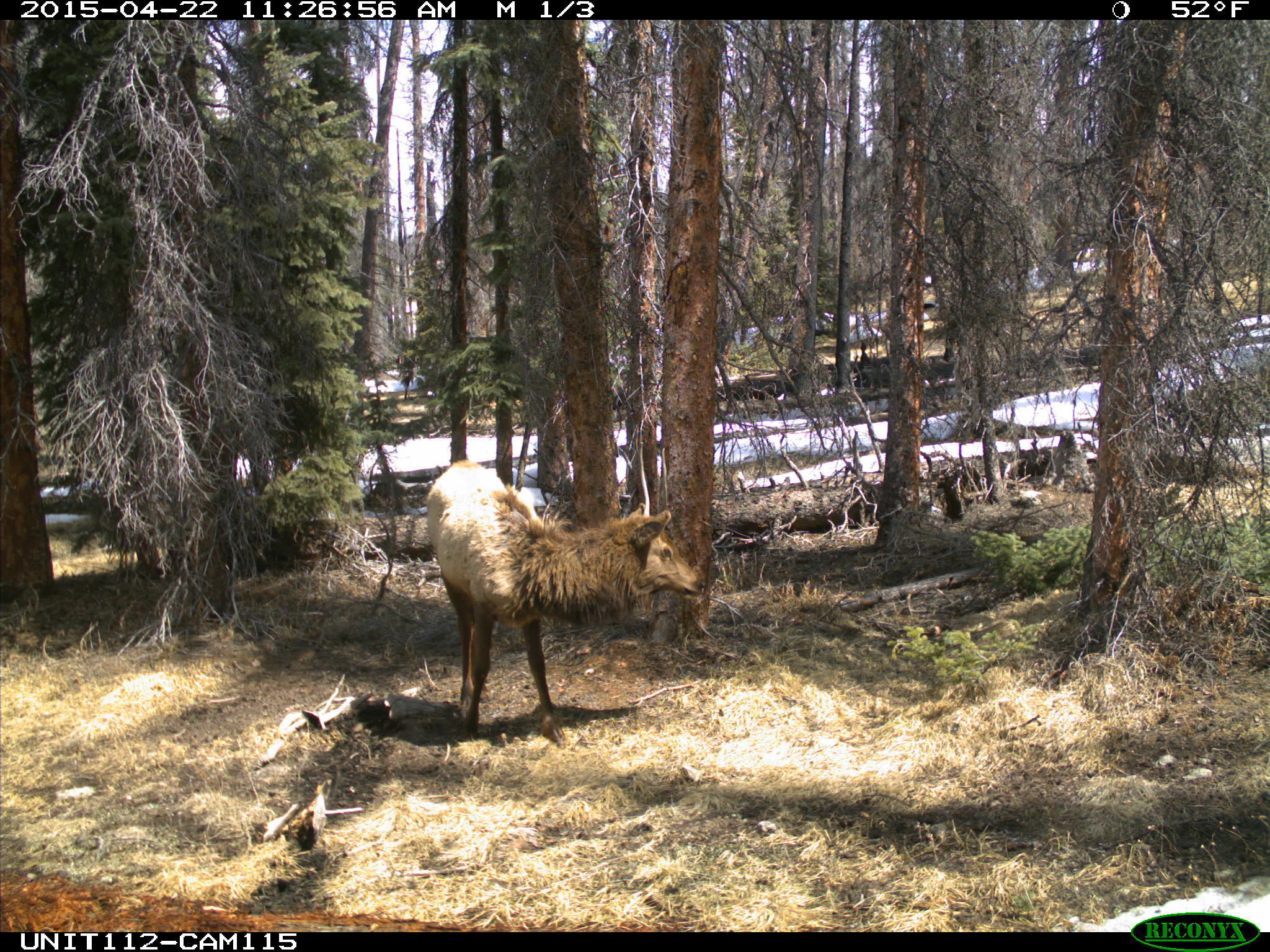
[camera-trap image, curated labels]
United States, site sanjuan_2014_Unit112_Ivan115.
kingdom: Animalia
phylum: Chordata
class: Mammalia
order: Artiodactyla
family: Cervidae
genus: Cervus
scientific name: Cervus elaphus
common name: red deer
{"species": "Cervus elaphus (red deer)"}